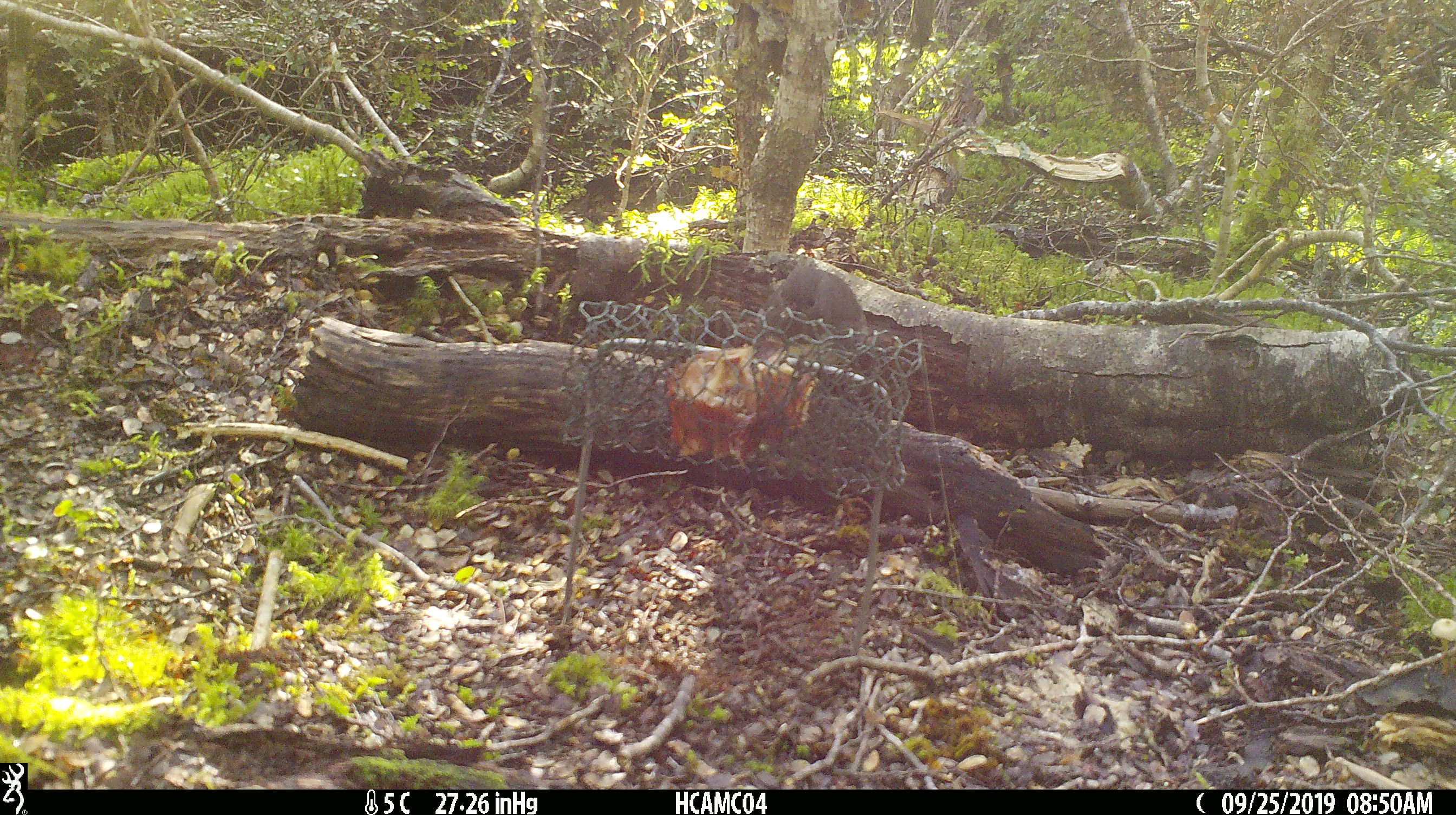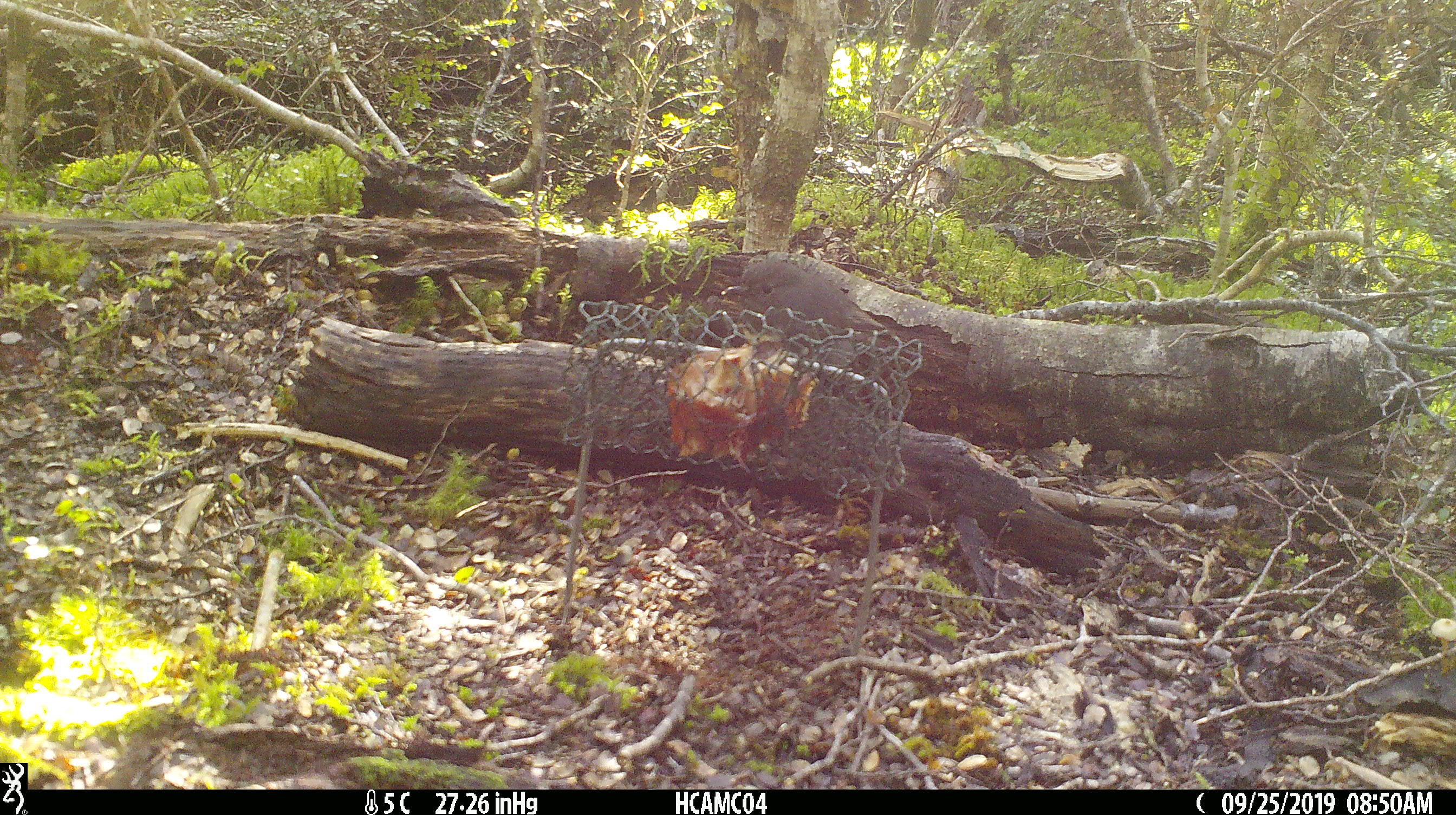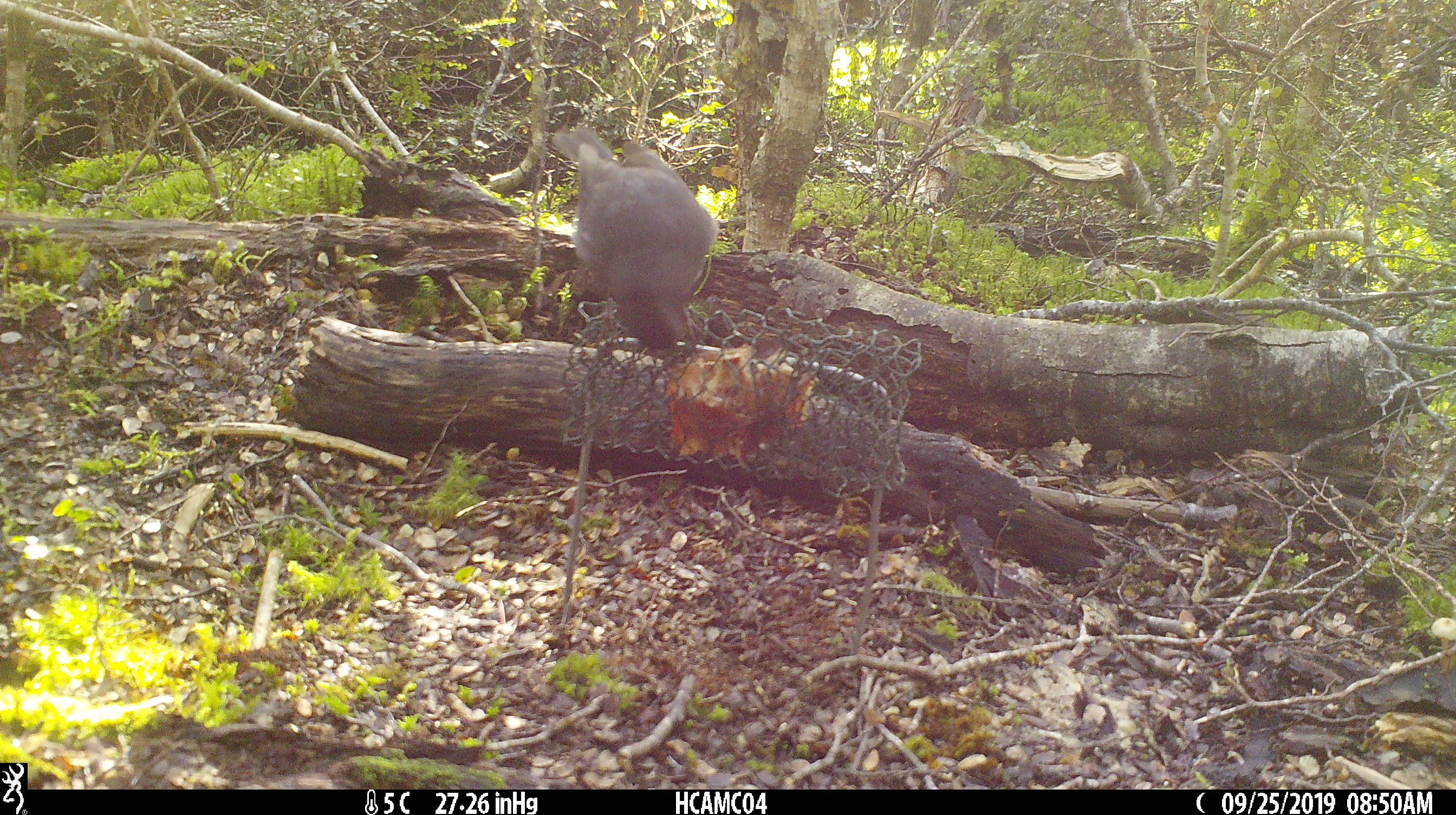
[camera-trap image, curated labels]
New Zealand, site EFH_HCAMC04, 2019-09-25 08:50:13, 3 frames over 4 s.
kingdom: Animalia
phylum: Chordata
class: Aves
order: Passeriformes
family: Petroicidae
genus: Petroica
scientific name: Petroica australis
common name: new zealand robin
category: robin